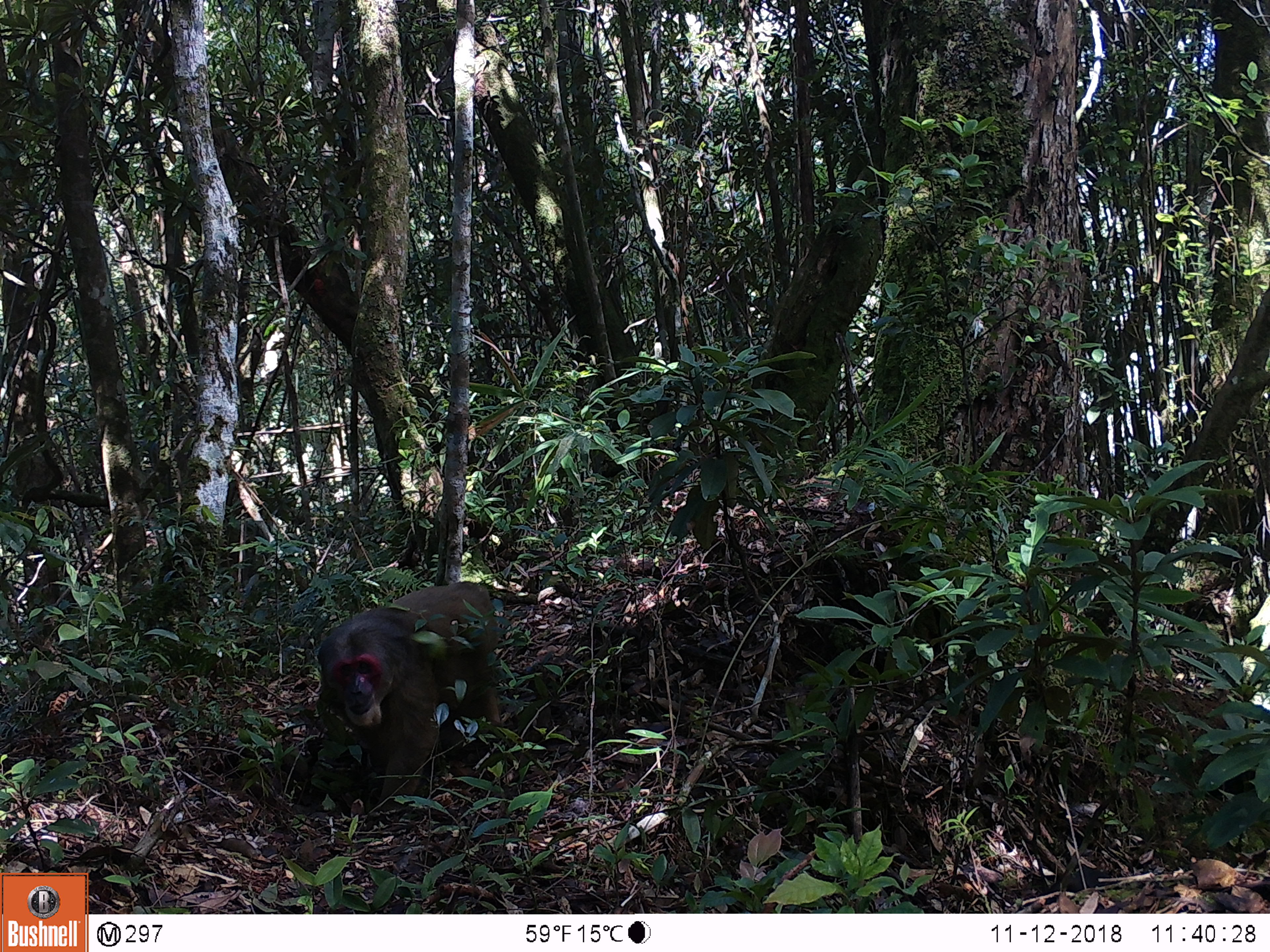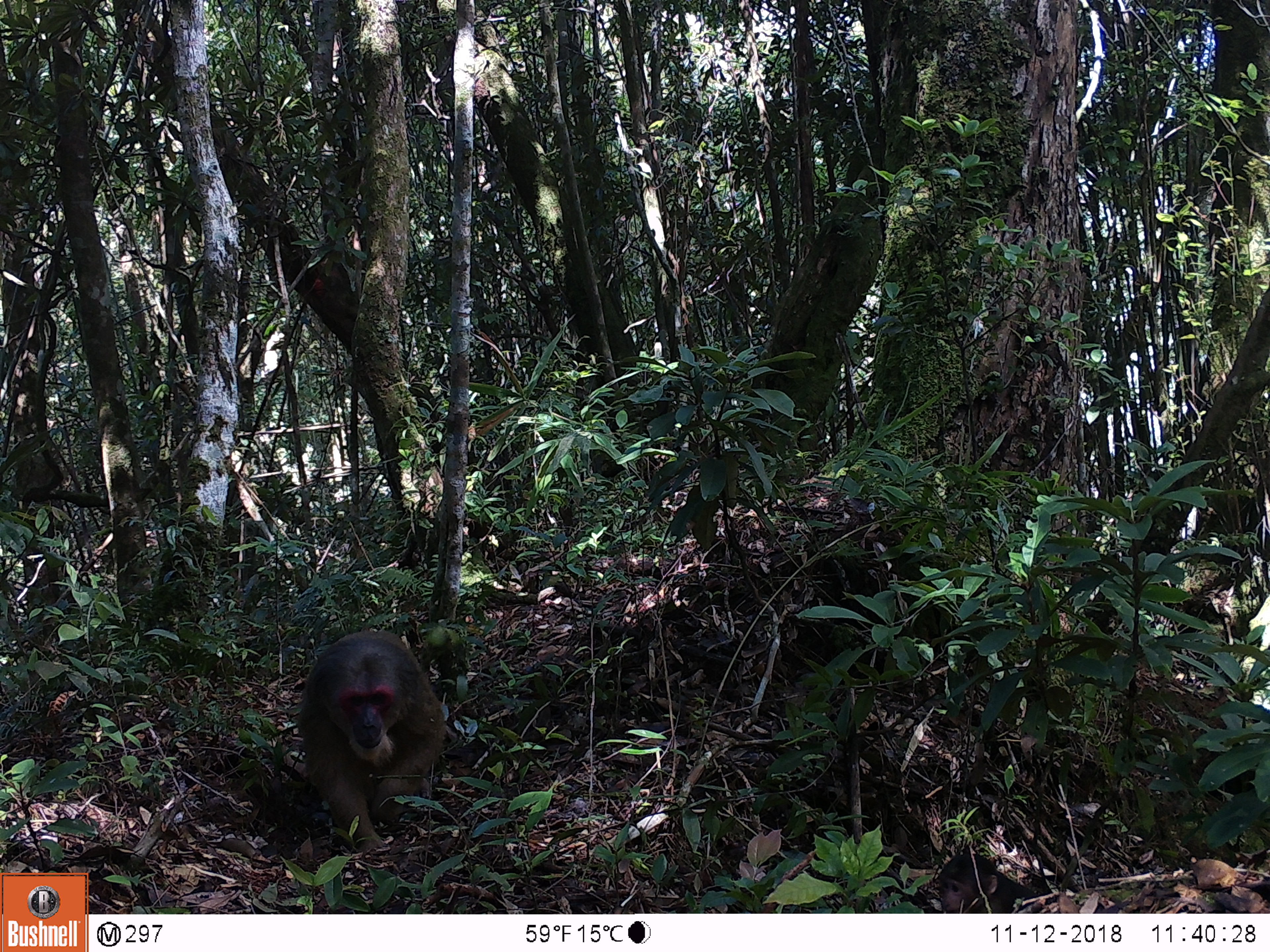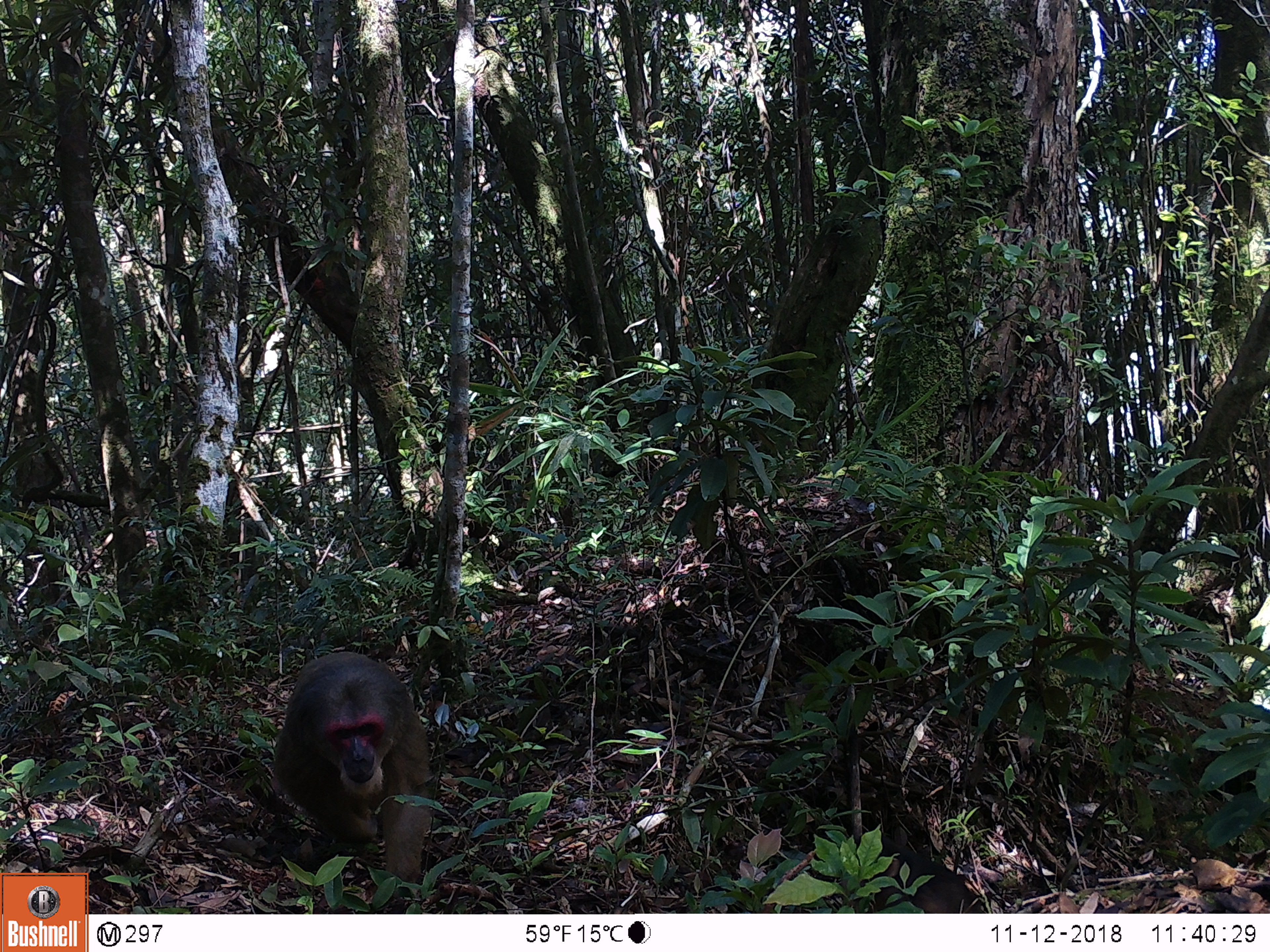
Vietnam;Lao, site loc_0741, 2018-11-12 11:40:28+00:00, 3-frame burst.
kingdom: Animalia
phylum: Chordata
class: Mammalia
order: Primates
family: Cercopithecidae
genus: Macaca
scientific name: Macaca arctoides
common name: stump-tailed macaque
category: stump tailed macaque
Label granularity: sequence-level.